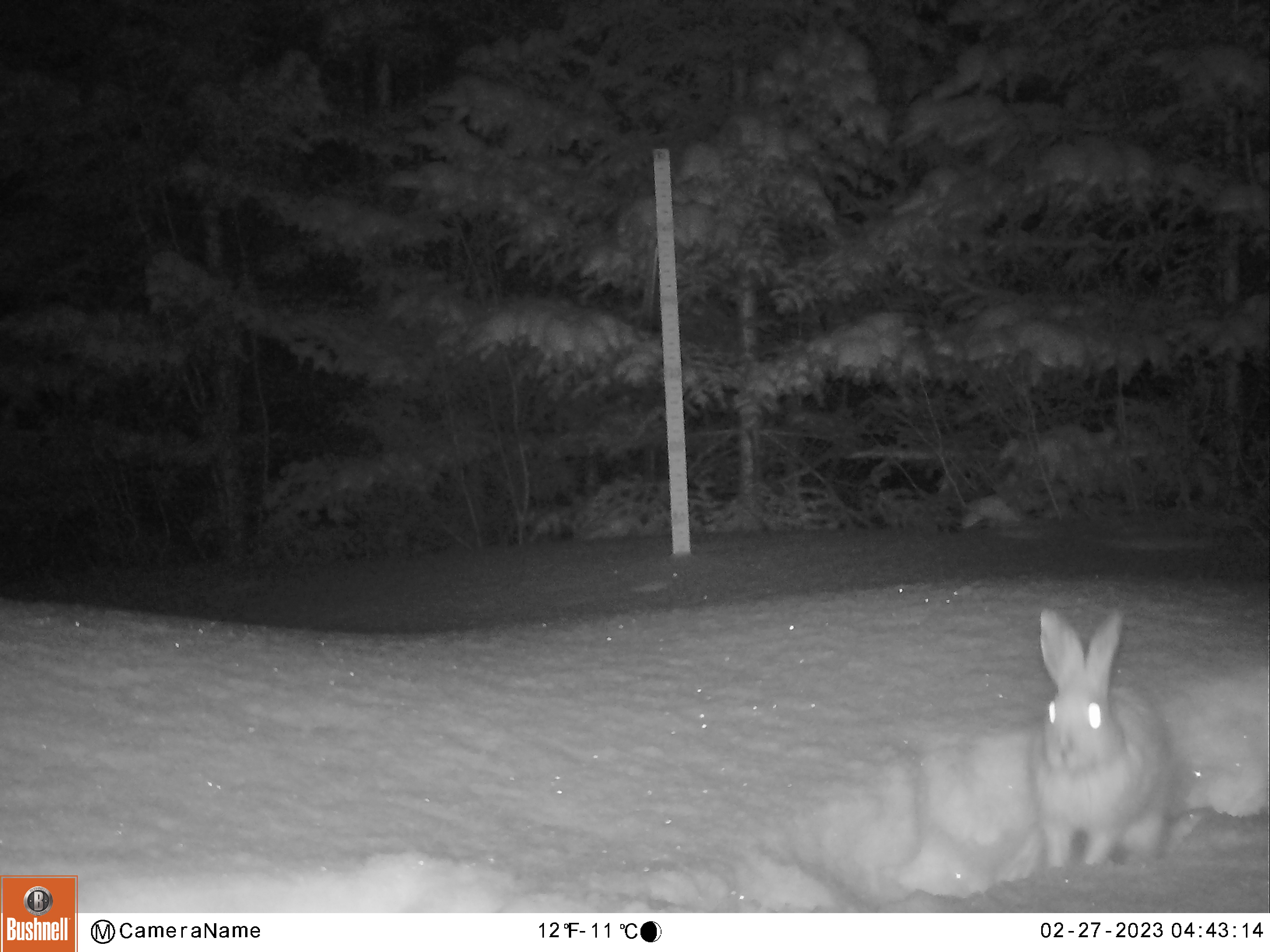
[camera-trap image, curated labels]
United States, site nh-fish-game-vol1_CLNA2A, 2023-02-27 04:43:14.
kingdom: Animalia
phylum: Chordata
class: Mammalia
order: Lagomorpha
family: Leporidae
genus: Lepus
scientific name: Lepus americanus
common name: snowshoe hare